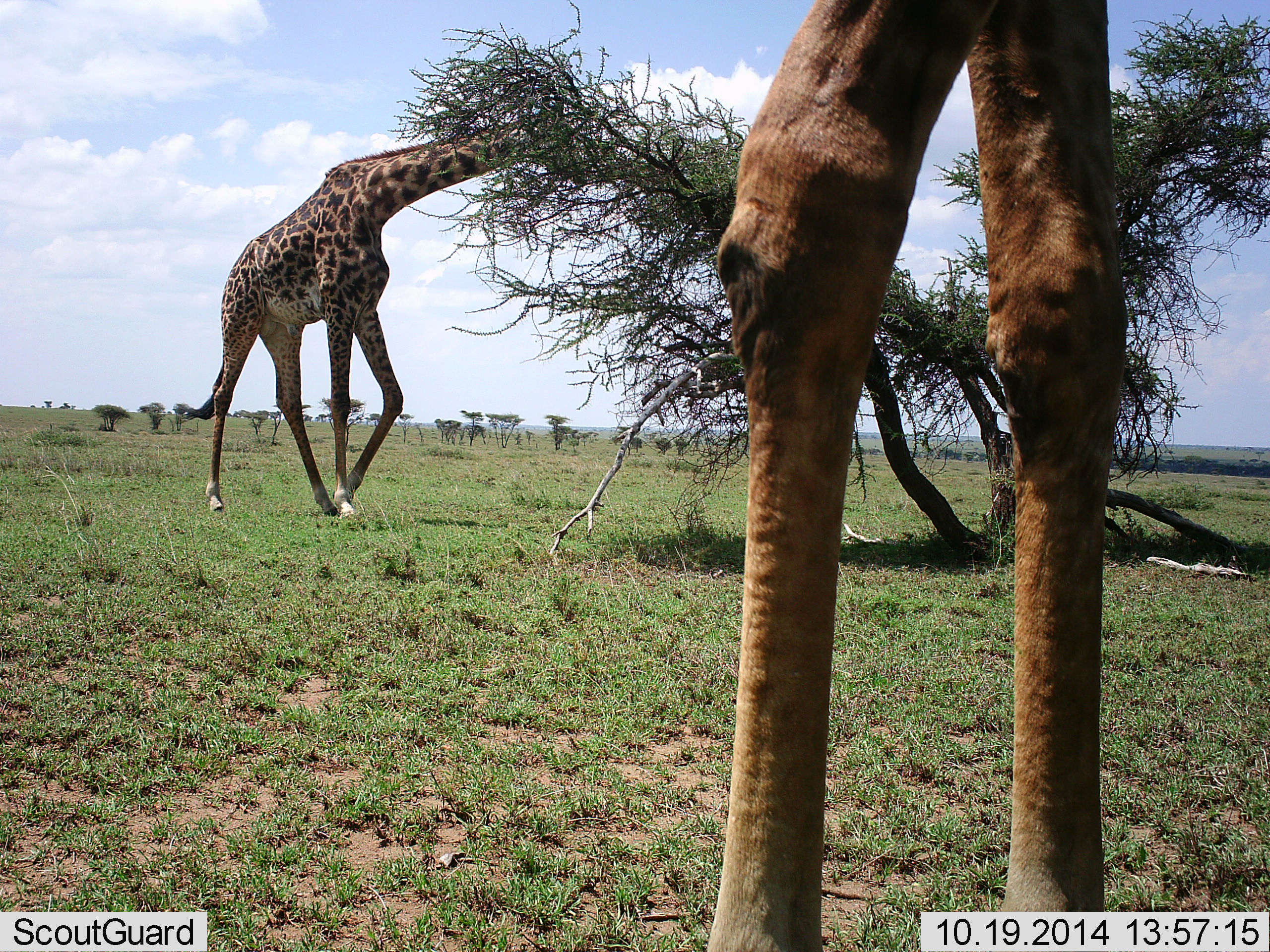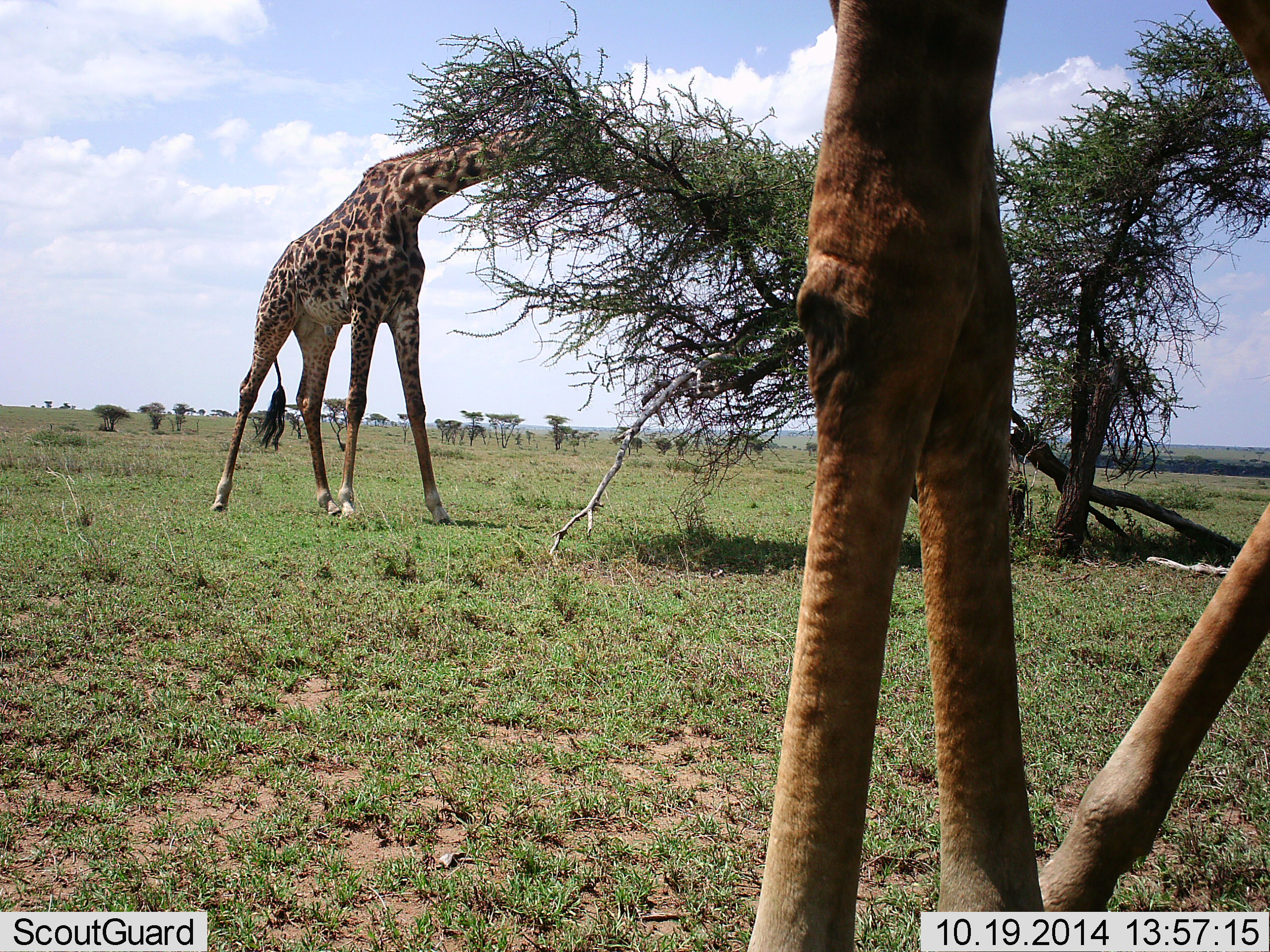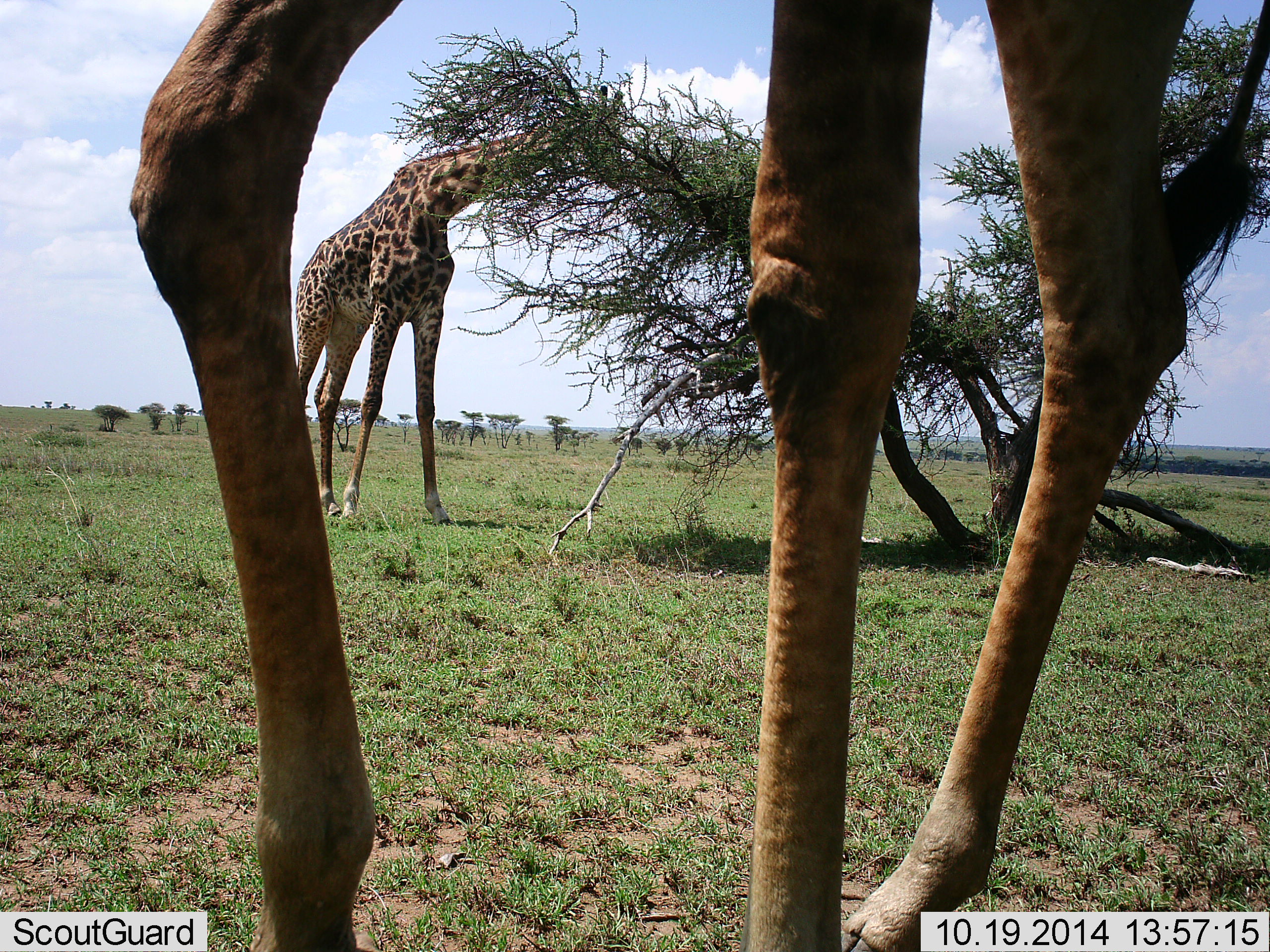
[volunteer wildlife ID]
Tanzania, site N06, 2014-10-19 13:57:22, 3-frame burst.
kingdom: Animalia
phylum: Chordata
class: Mammalia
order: Artiodactyla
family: Giraffidae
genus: Giraffa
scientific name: Giraffa camelopardalis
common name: giraffe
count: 2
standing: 40%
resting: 0%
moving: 10%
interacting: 0%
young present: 0%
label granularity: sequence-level